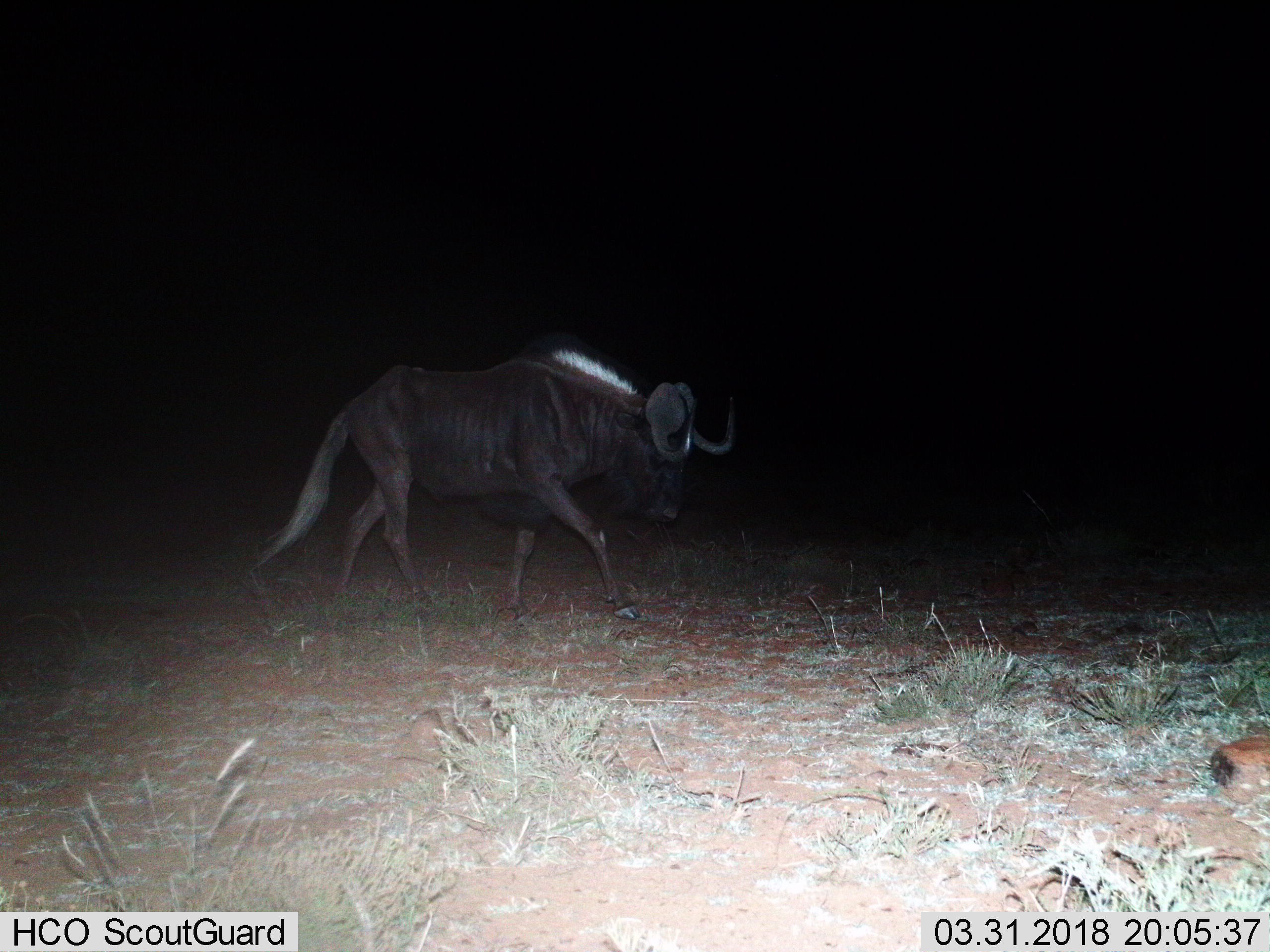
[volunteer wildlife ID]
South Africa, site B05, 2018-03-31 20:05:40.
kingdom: Animalia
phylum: Chordata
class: Mammalia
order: Artiodactyla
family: Bovidae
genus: Connochaetes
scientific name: Connochaetes gnou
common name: black wildebeest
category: wildebeestblack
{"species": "wildebeestblack (black wildebeest) (Connochaetes gnou)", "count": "1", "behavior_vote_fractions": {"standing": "0%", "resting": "0%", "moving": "100%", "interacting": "0%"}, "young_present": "0%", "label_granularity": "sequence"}